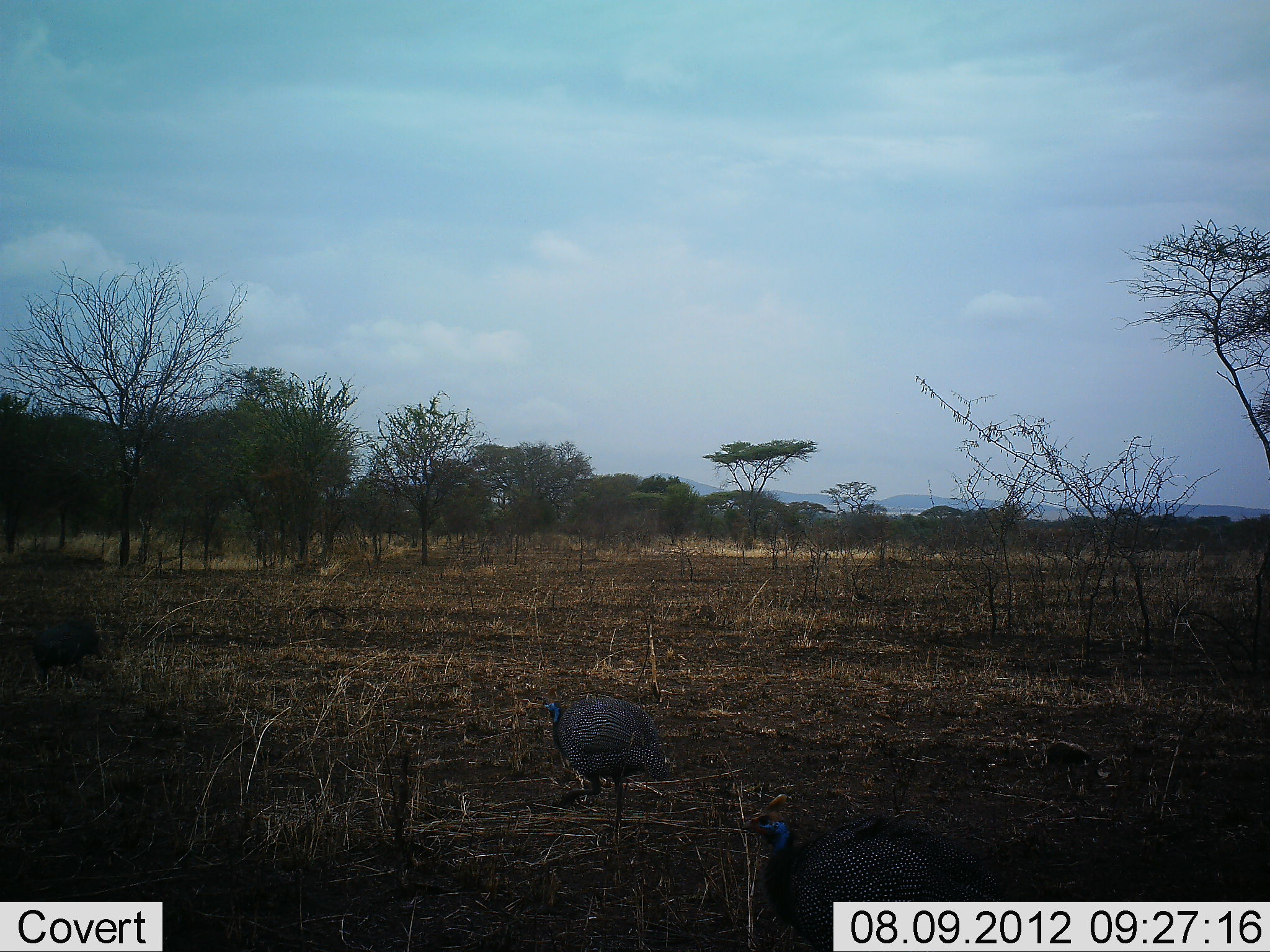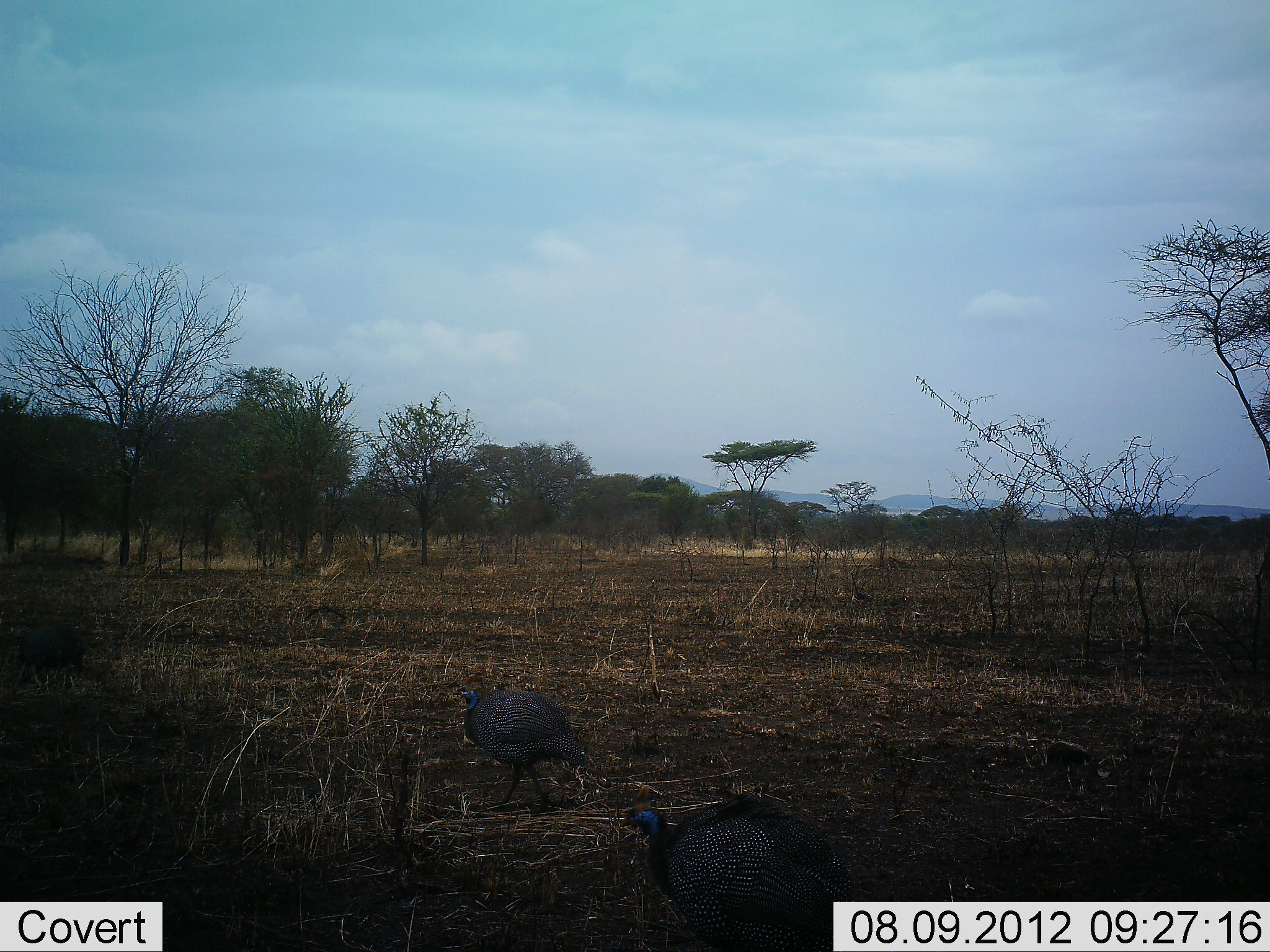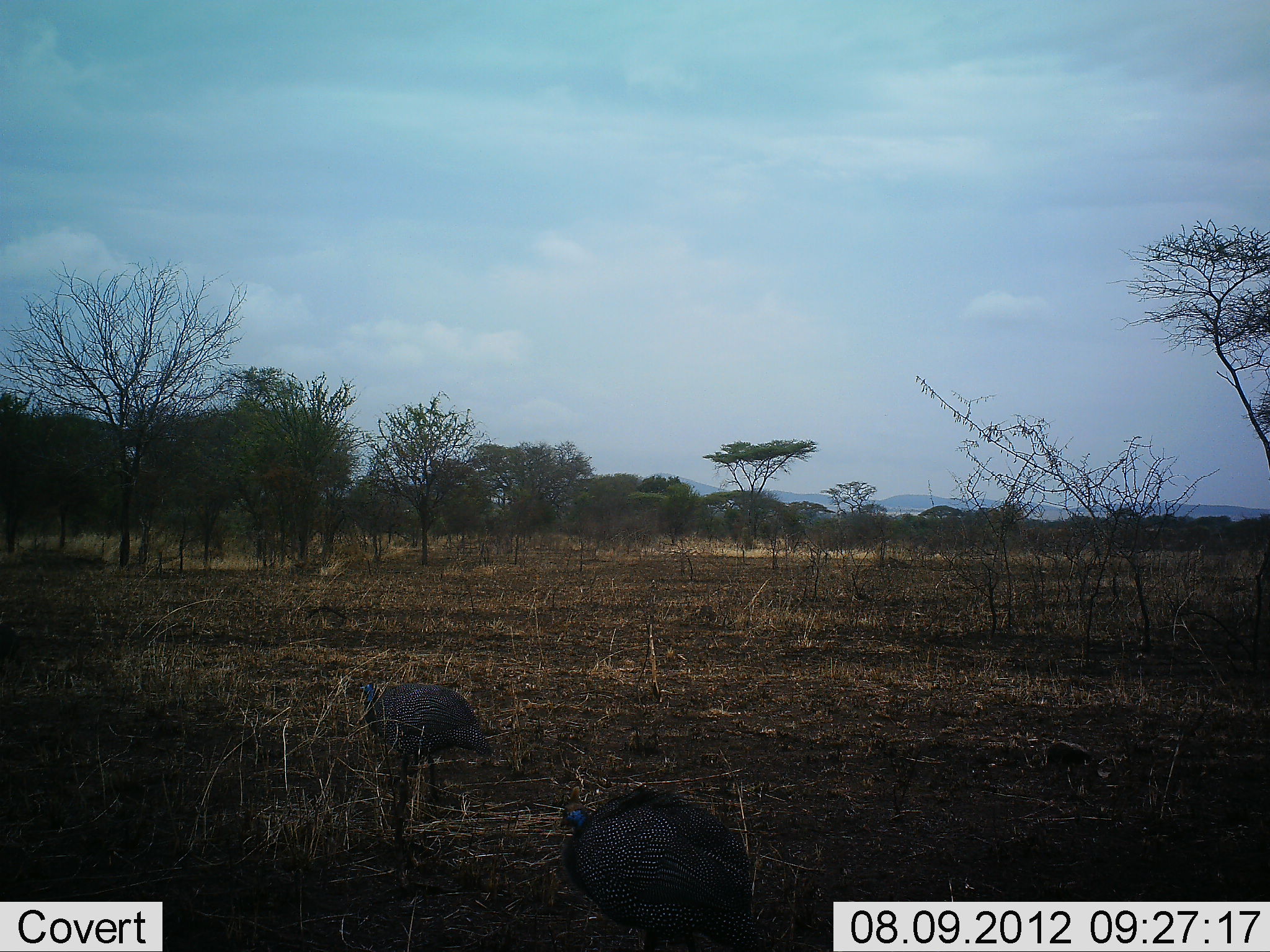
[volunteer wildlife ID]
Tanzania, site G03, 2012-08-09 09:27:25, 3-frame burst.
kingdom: Animalia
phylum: Chordata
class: Aves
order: Galliformes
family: Numididae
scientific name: Numididae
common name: guinea fowl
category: guineafowl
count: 3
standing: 0%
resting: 0%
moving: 100%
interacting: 0%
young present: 0%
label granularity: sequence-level